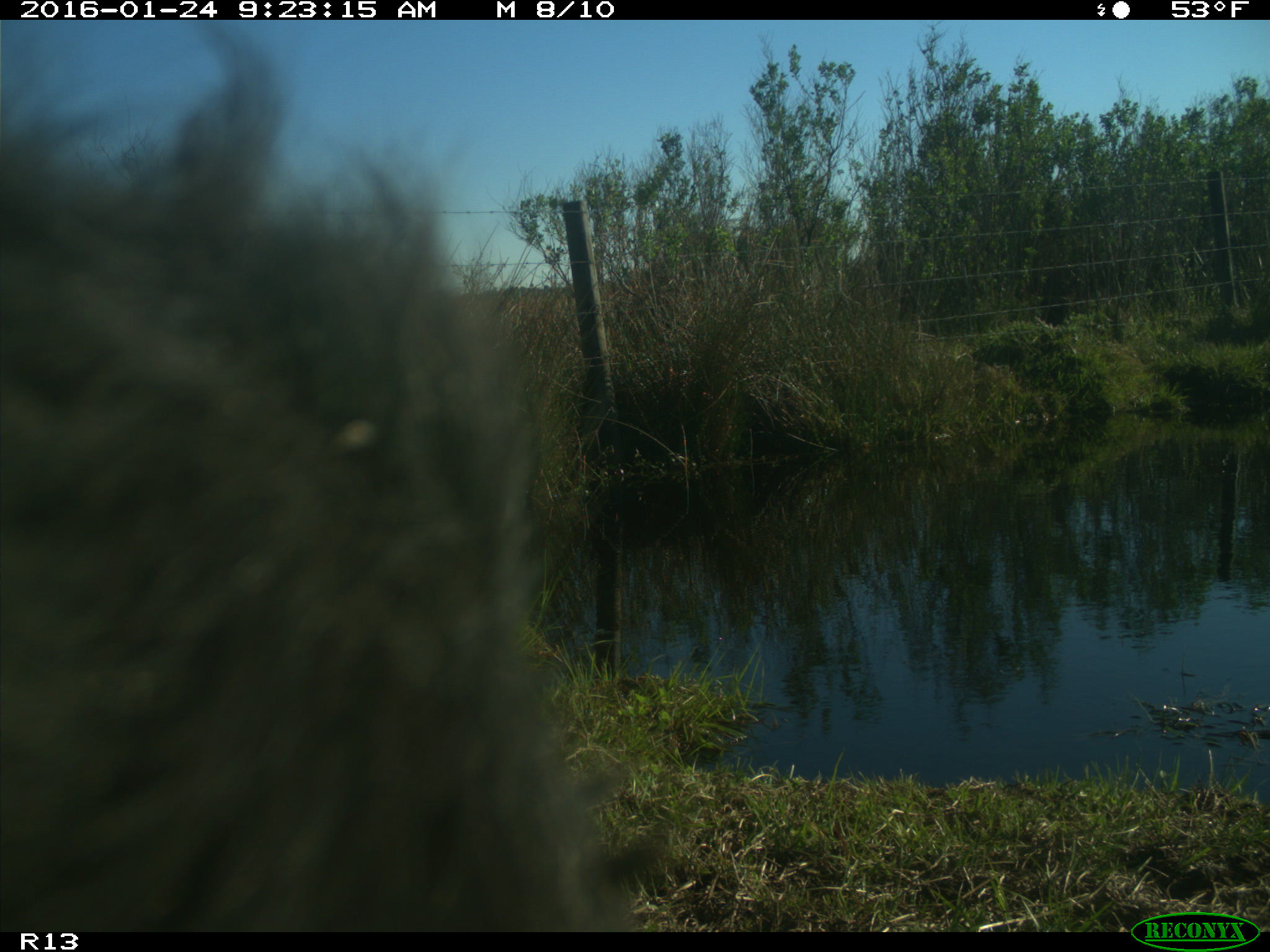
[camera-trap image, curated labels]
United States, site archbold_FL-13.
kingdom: Animalia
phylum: Chordata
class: Mammalia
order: Artiodactyla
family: Bovidae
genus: Bos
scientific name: Bos taurus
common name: domestic cow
Bos taurus (domestic cow).